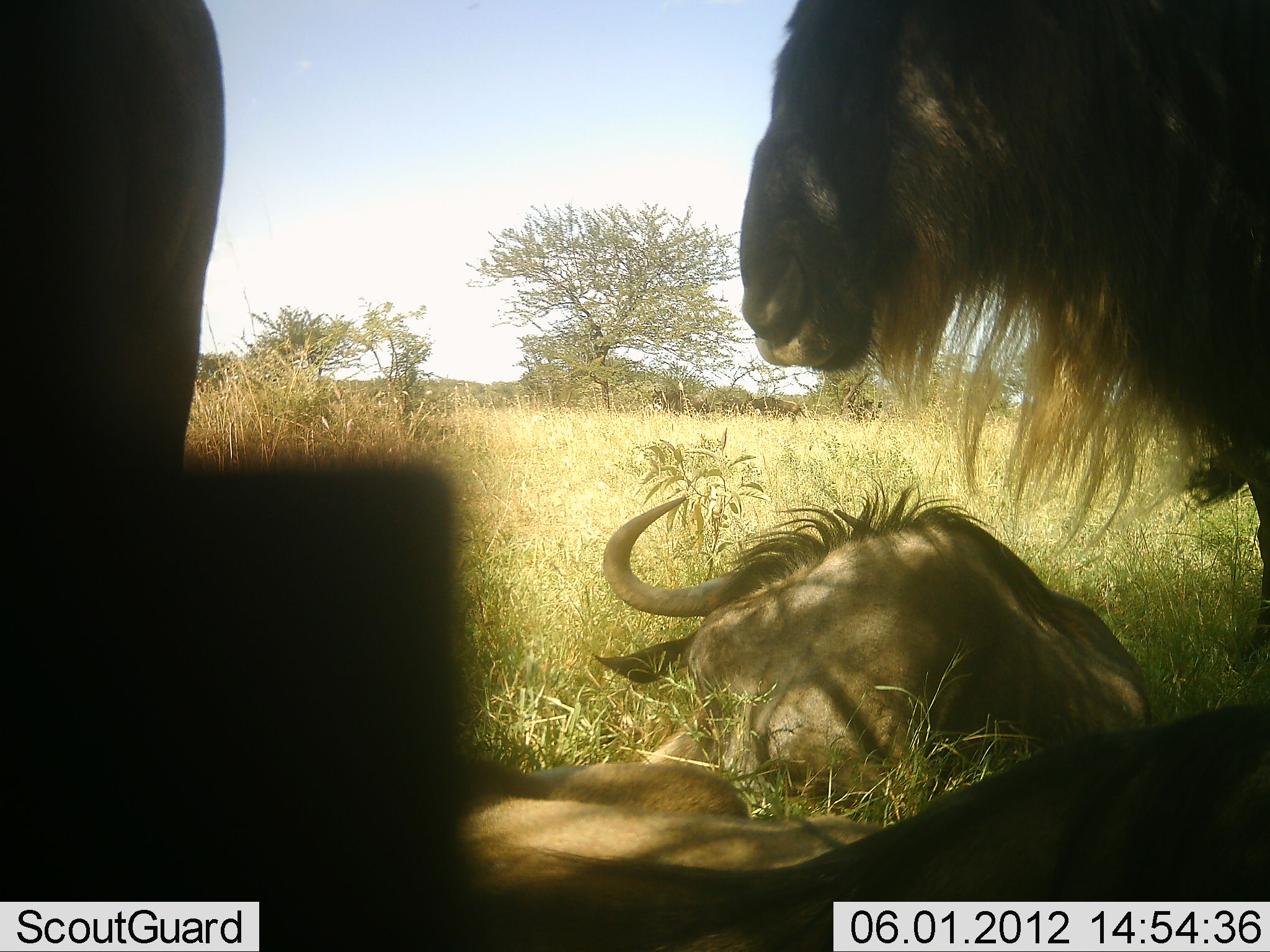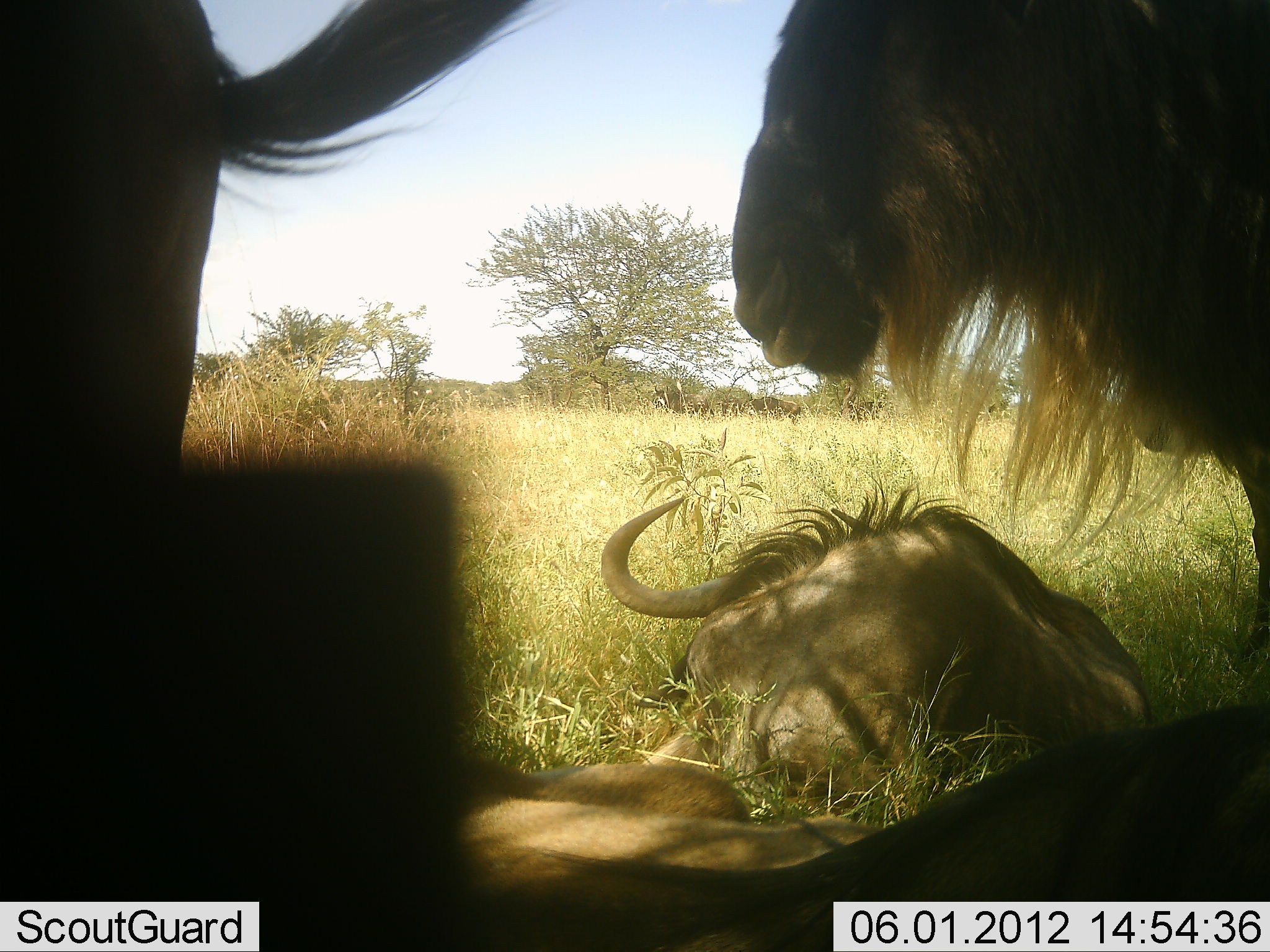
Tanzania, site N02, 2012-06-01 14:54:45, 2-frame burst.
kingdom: Animalia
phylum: Chordata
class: Mammalia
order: Artiodactyla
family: Bovidae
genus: Connochaetes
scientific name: Connochaetes taurinus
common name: blue wildebeest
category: wildebeest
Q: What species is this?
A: Wildebeest (blue wildebeest) (Connochaetes taurinus).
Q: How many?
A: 4.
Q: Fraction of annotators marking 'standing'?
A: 60%.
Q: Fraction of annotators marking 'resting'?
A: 90%.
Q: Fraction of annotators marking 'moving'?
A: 0%.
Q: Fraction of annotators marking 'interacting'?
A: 0%.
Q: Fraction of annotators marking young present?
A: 0%.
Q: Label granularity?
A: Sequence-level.